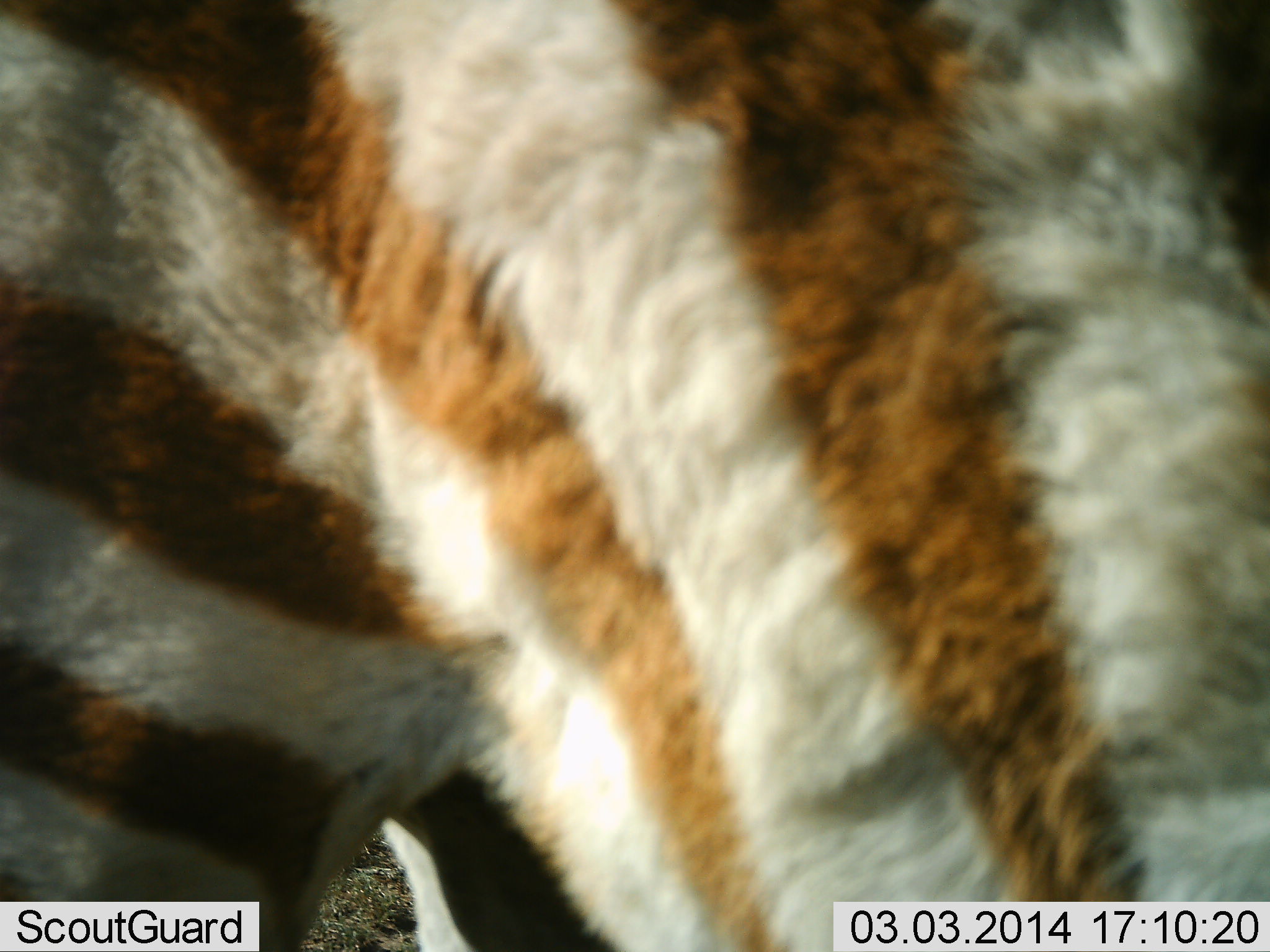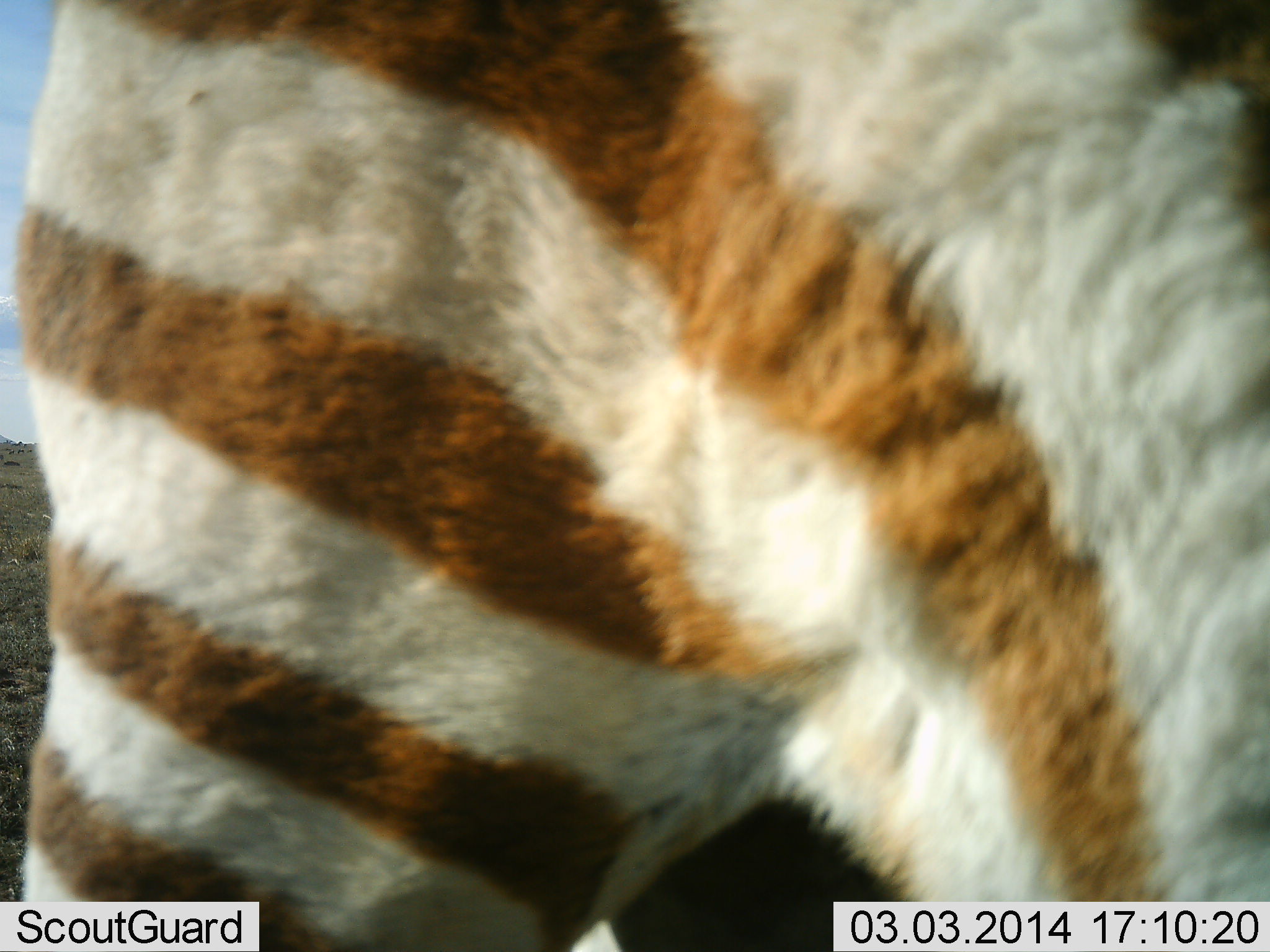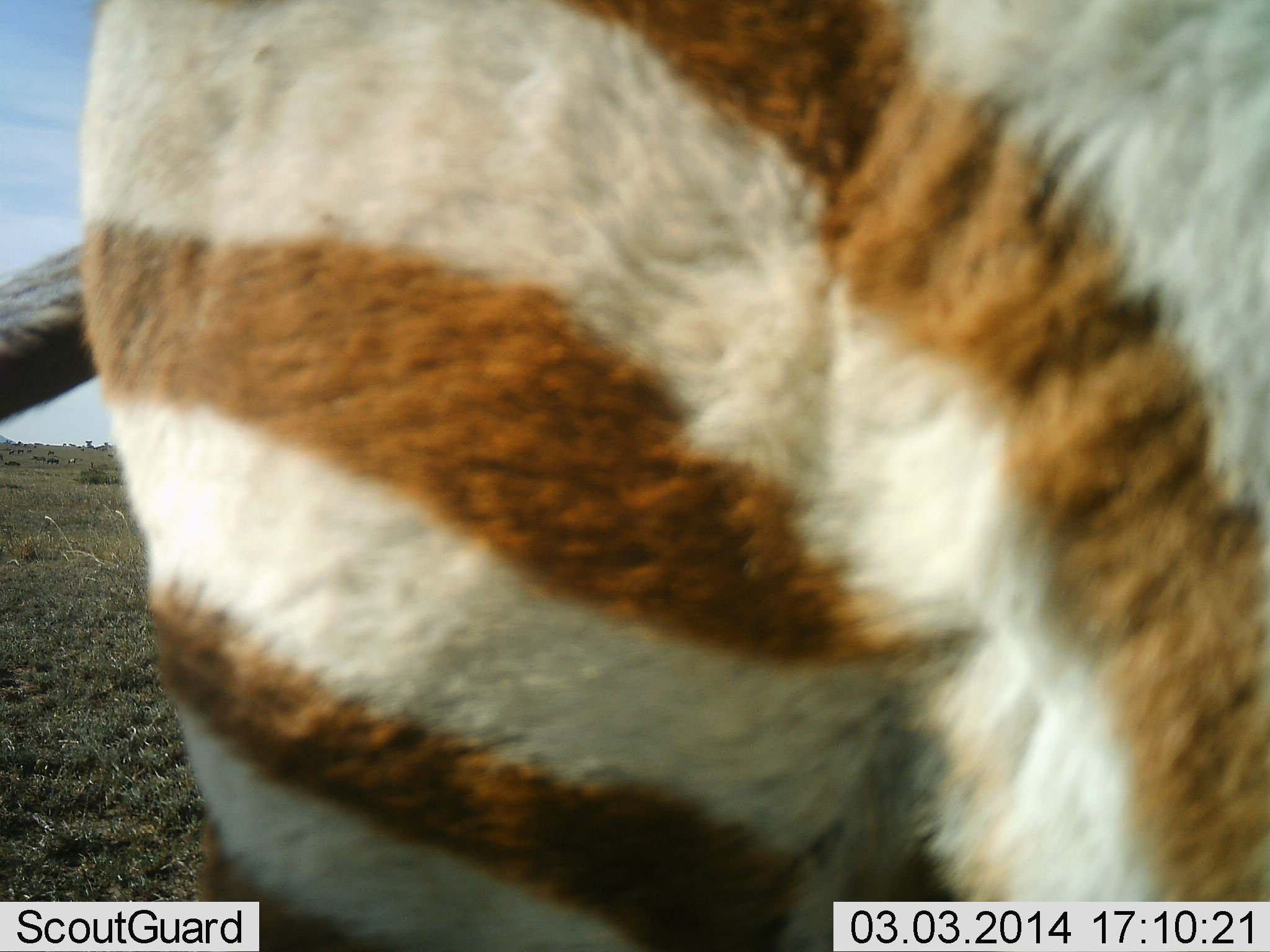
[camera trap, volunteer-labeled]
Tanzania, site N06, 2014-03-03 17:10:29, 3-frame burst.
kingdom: Animalia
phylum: Chordata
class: Mammalia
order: Perissodactyla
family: Equidae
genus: Equus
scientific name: Equus quagga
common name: plains zebra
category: zebra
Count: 1.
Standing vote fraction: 10%.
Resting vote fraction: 0%.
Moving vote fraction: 90%.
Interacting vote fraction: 0%.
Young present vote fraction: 10%.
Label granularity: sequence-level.